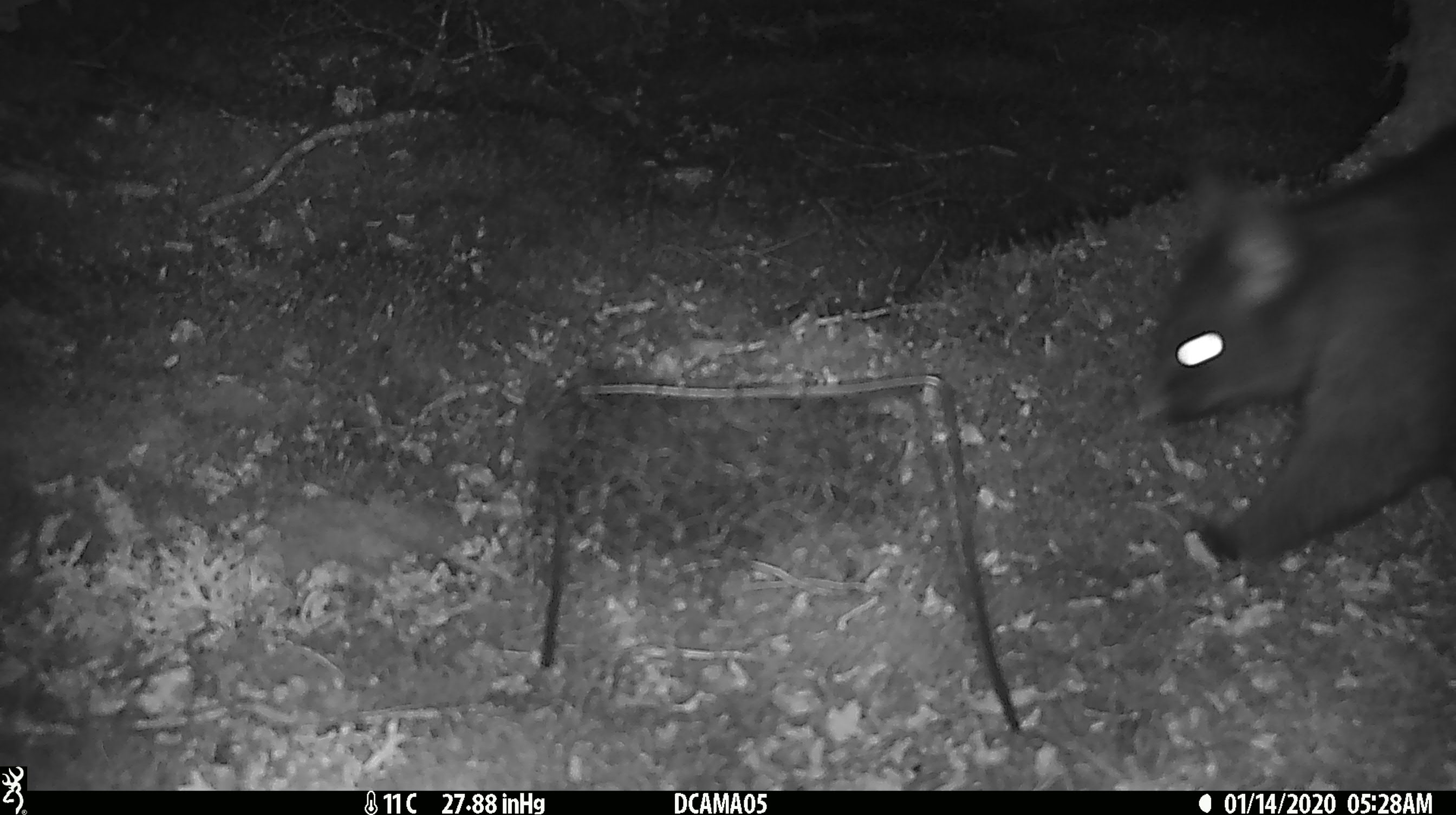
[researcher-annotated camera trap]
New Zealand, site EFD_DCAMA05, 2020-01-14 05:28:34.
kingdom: Animalia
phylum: Chordata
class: Mammalia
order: Diprotodontia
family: Phalangeridae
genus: Trichosurus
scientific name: Trichosurus vulpecula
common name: common brushtail possum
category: possum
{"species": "possum (common brushtail possum) (Trichosurus vulpecula)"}